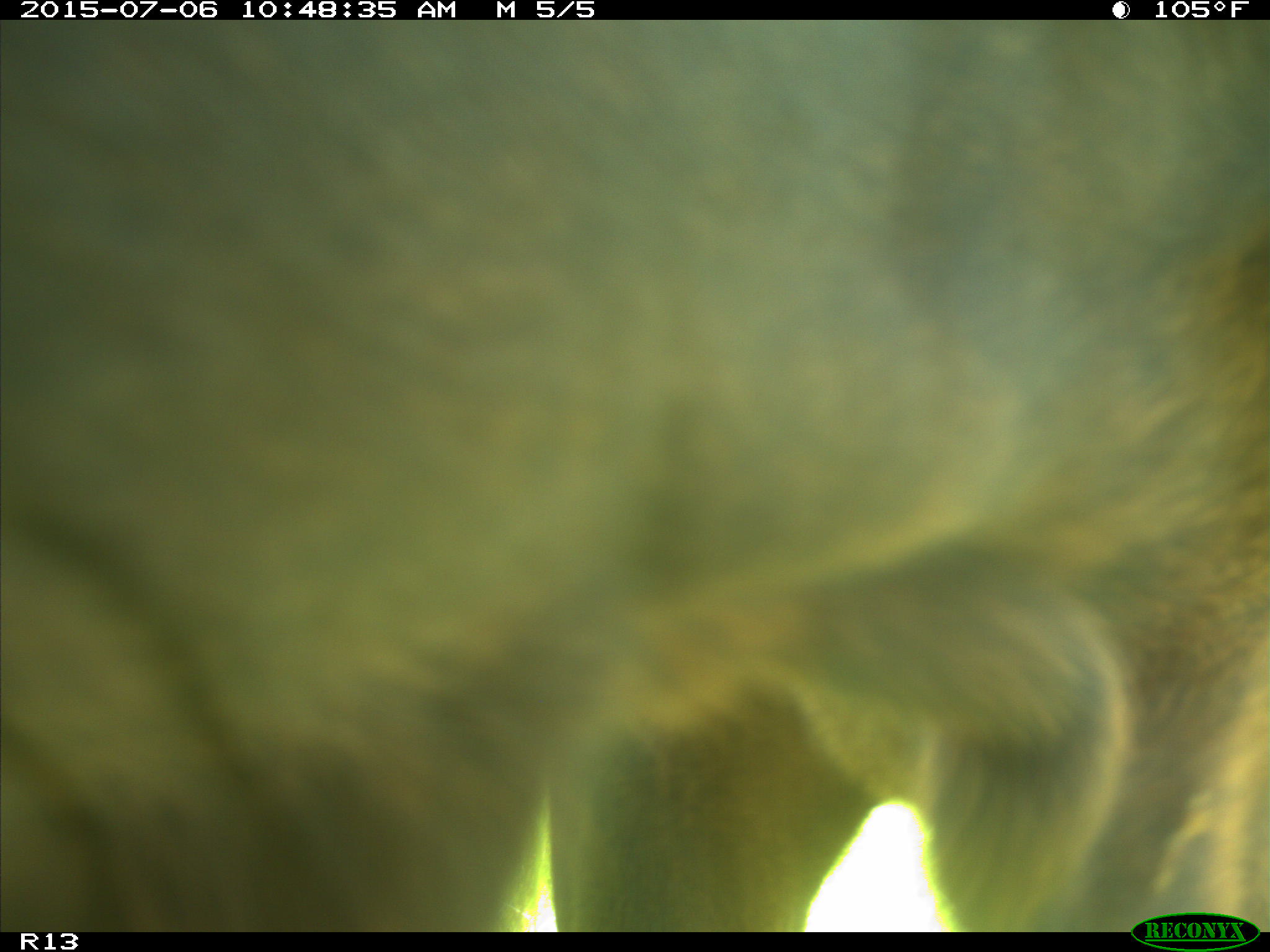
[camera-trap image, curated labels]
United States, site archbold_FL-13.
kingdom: Animalia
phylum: Chordata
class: Mammalia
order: Artiodactyla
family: Bovidae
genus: Bos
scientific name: Bos taurus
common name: domestic cow